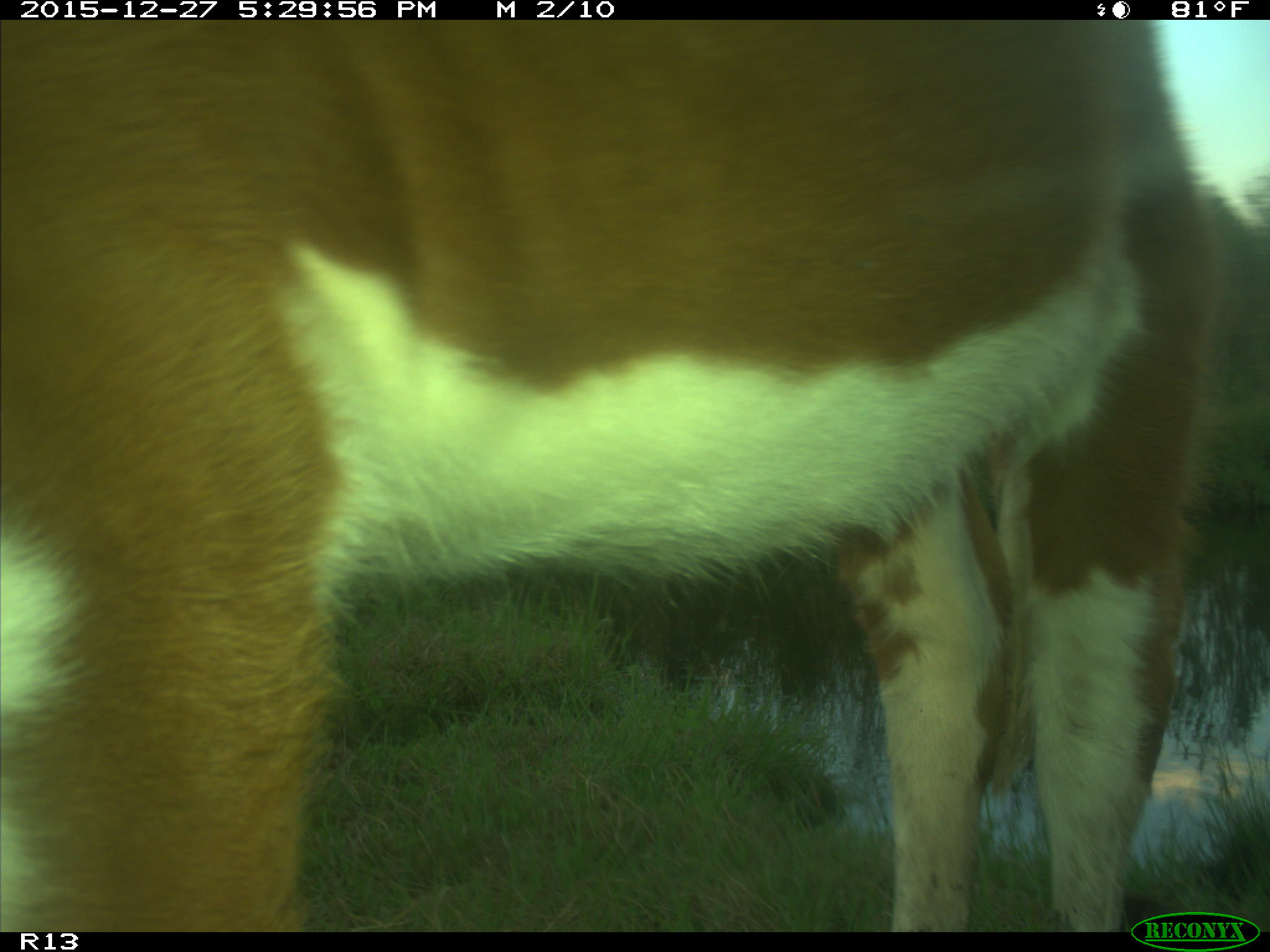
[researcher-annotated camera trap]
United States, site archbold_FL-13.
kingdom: Animalia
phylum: Chordata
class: Mammalia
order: Artiodactyla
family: Bovidae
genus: Bos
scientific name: Bos taurus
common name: domestic cow